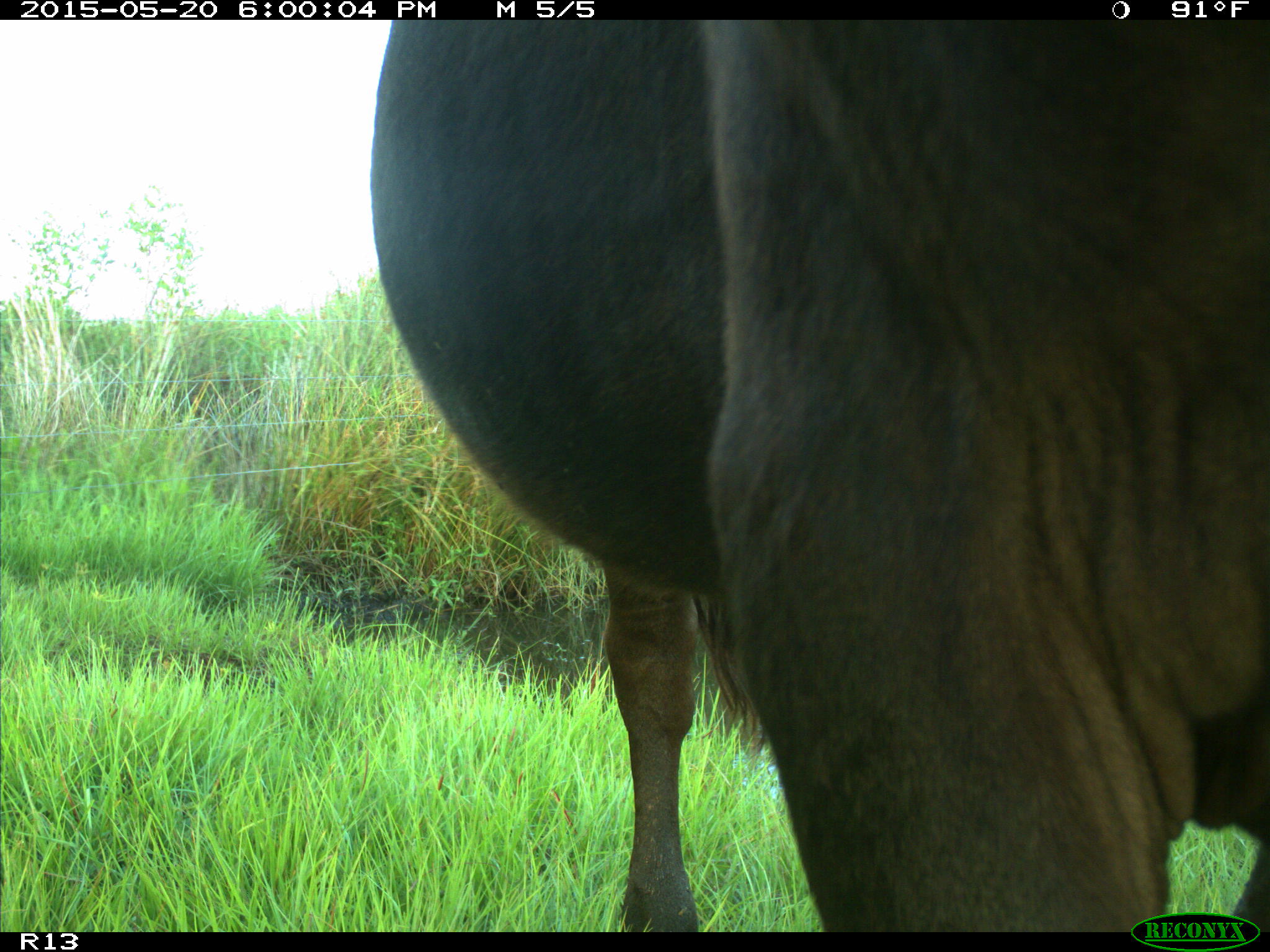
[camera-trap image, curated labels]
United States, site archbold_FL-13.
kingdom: Animalia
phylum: Chordata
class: Mammalia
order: Artiodactyla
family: Bovidae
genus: Bos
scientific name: Bos taurus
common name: domestic cow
Bos taurus (domestic cow).